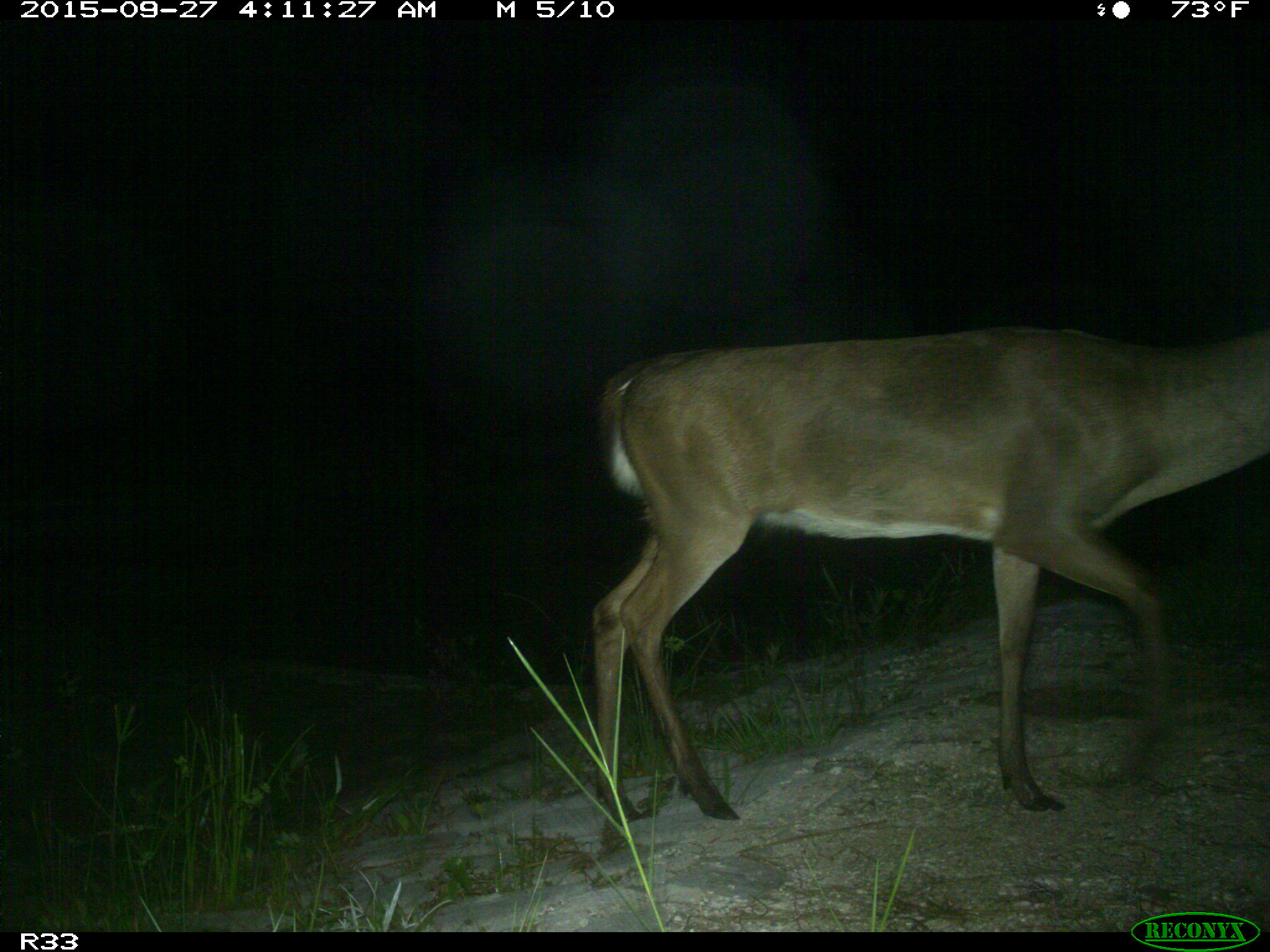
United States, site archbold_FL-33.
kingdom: Animalia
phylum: Chordata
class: Mammalia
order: Artiodactyla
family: Cervidae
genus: Odocoileus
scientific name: Odocoileus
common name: deer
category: unidentified deer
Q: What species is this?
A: Unidentified deer (deer) (Odocoileus).